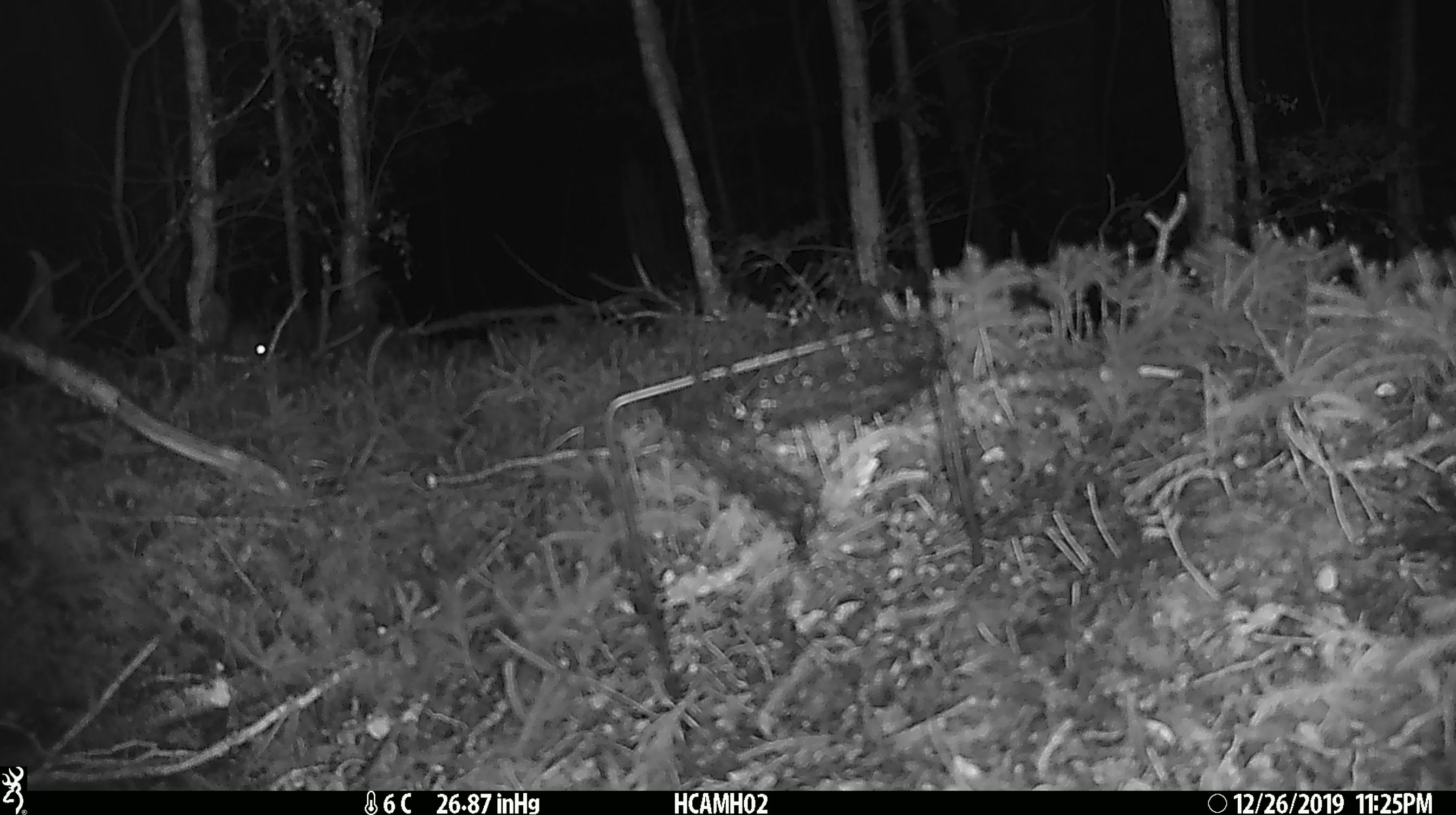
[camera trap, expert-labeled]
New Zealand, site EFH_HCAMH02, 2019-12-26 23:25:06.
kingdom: Animalia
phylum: Chordata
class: Mammalia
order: Rodentia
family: Muridae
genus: Mus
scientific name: Mus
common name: mouse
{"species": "mouse (Mus)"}